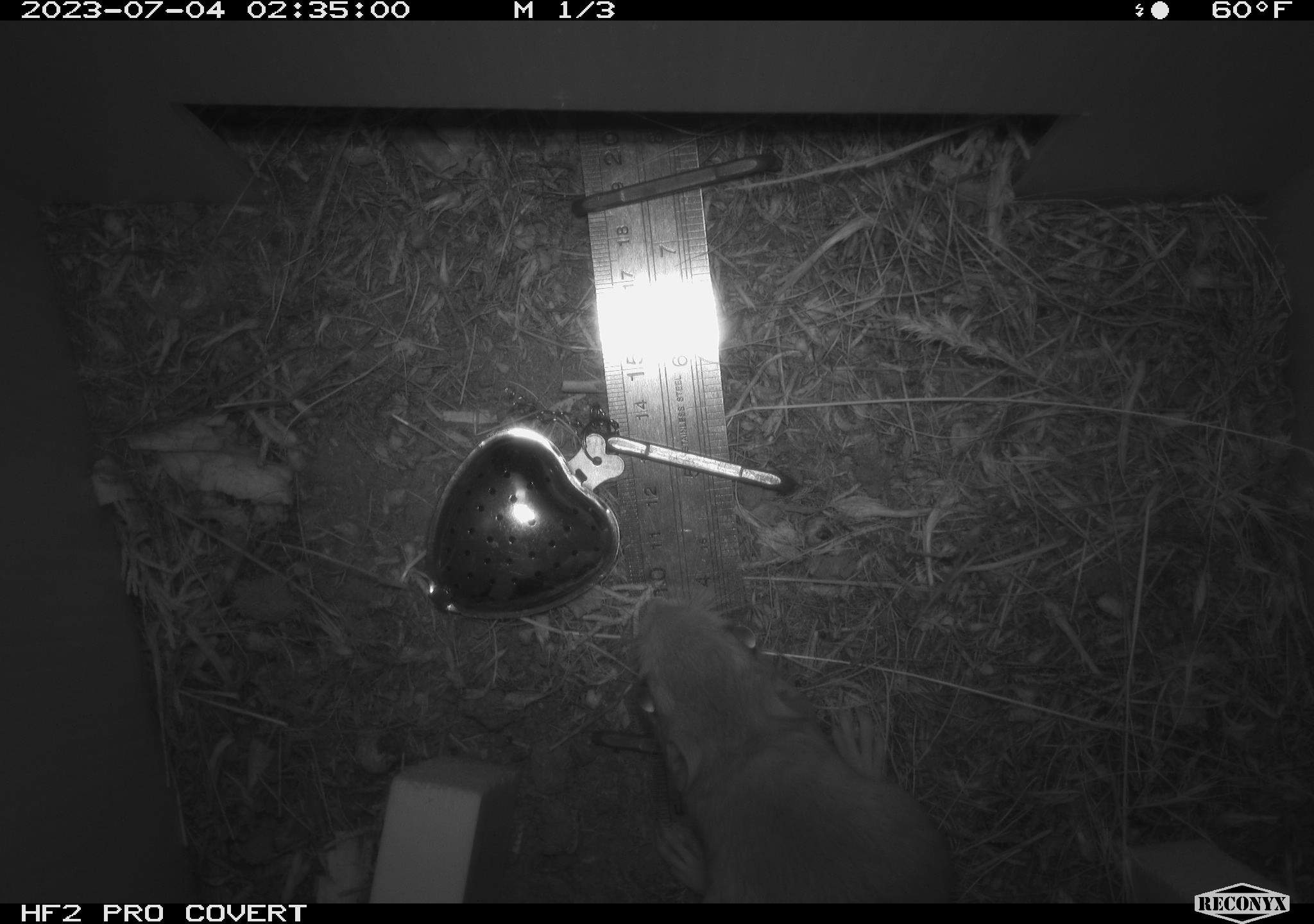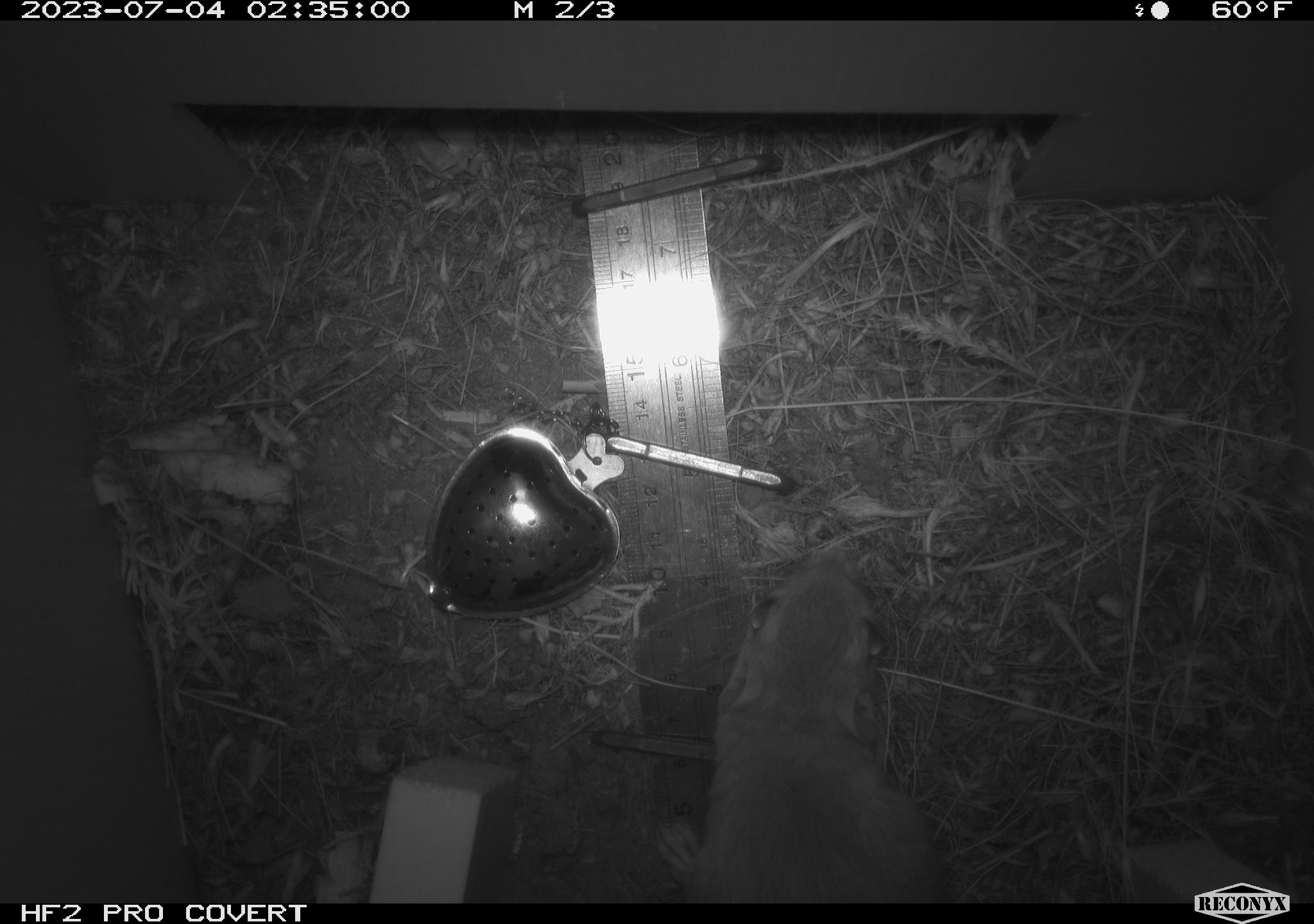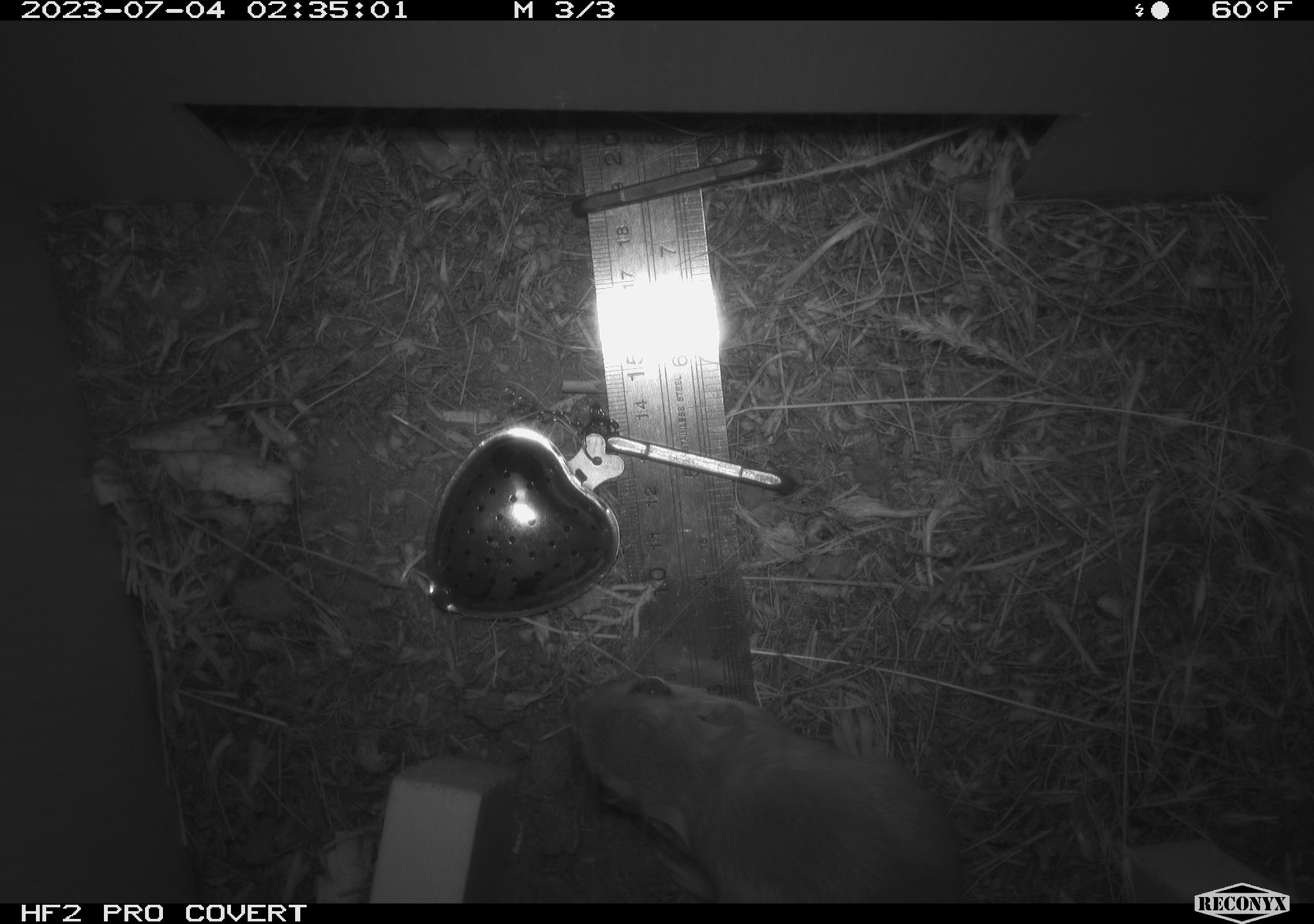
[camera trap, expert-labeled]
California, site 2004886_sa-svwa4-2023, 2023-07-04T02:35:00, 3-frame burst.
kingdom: Animalia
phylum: Chordata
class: Mammalia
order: Rodentia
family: Heteromyidae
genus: Dipodomys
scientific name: Dipodomys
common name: kangaroo rats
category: dipodomys species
Dipodomys species (kangaroo rats) (Dipodomys).